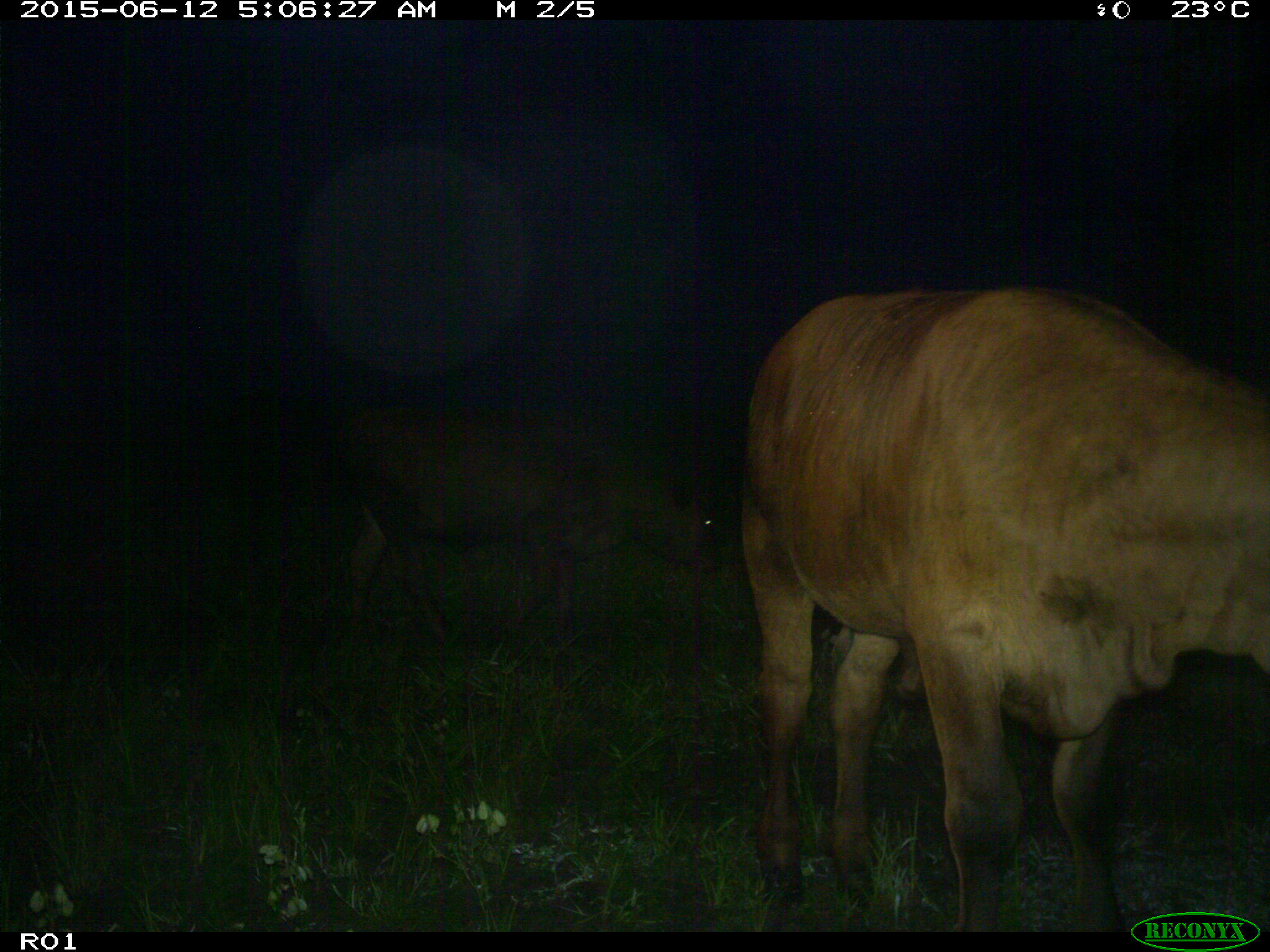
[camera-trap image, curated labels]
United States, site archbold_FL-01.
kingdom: Animalia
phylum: Chordata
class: Mammalia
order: Artiodactyla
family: Bovidae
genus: Bos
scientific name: Bos taurus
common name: domestic cow